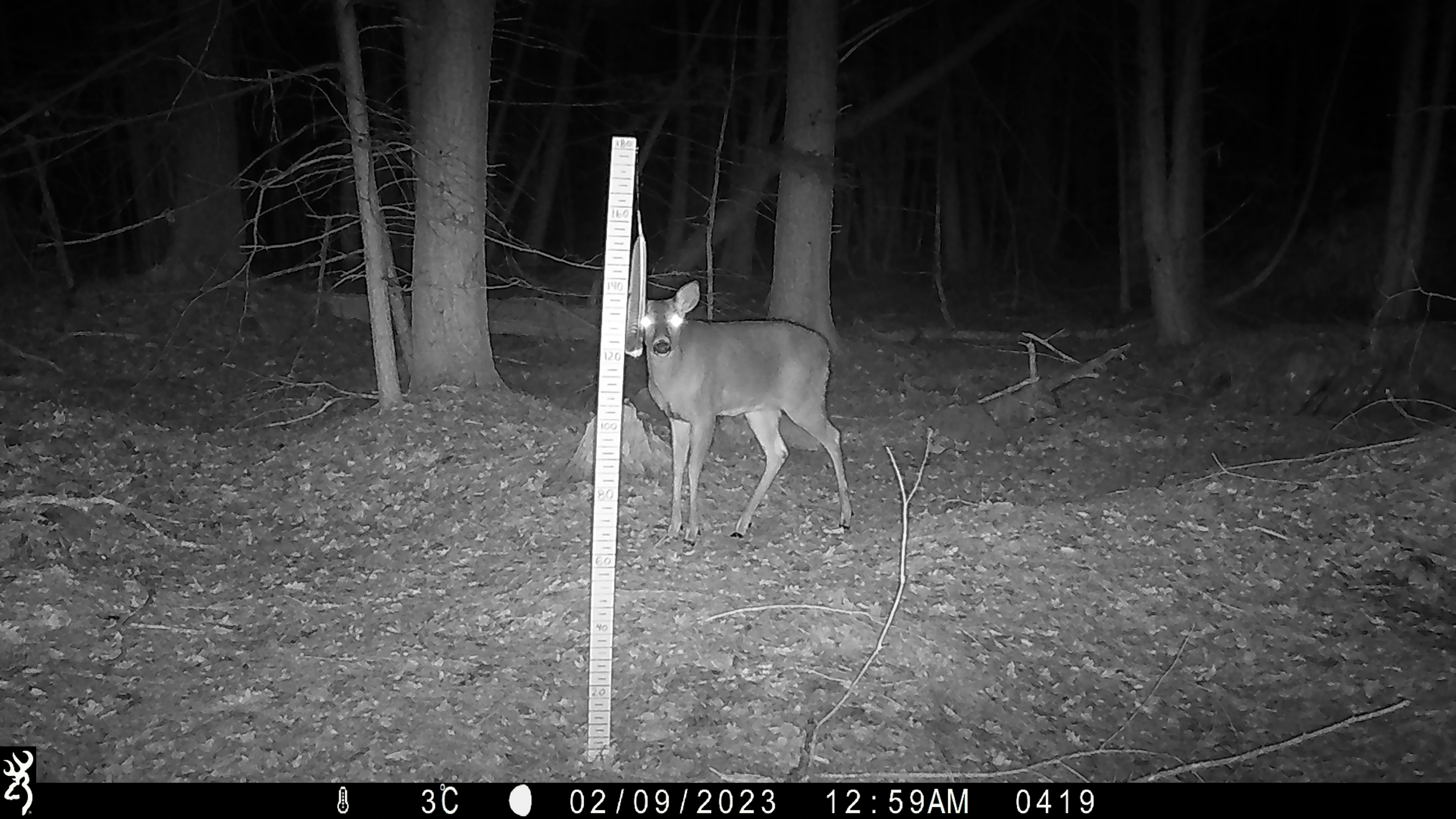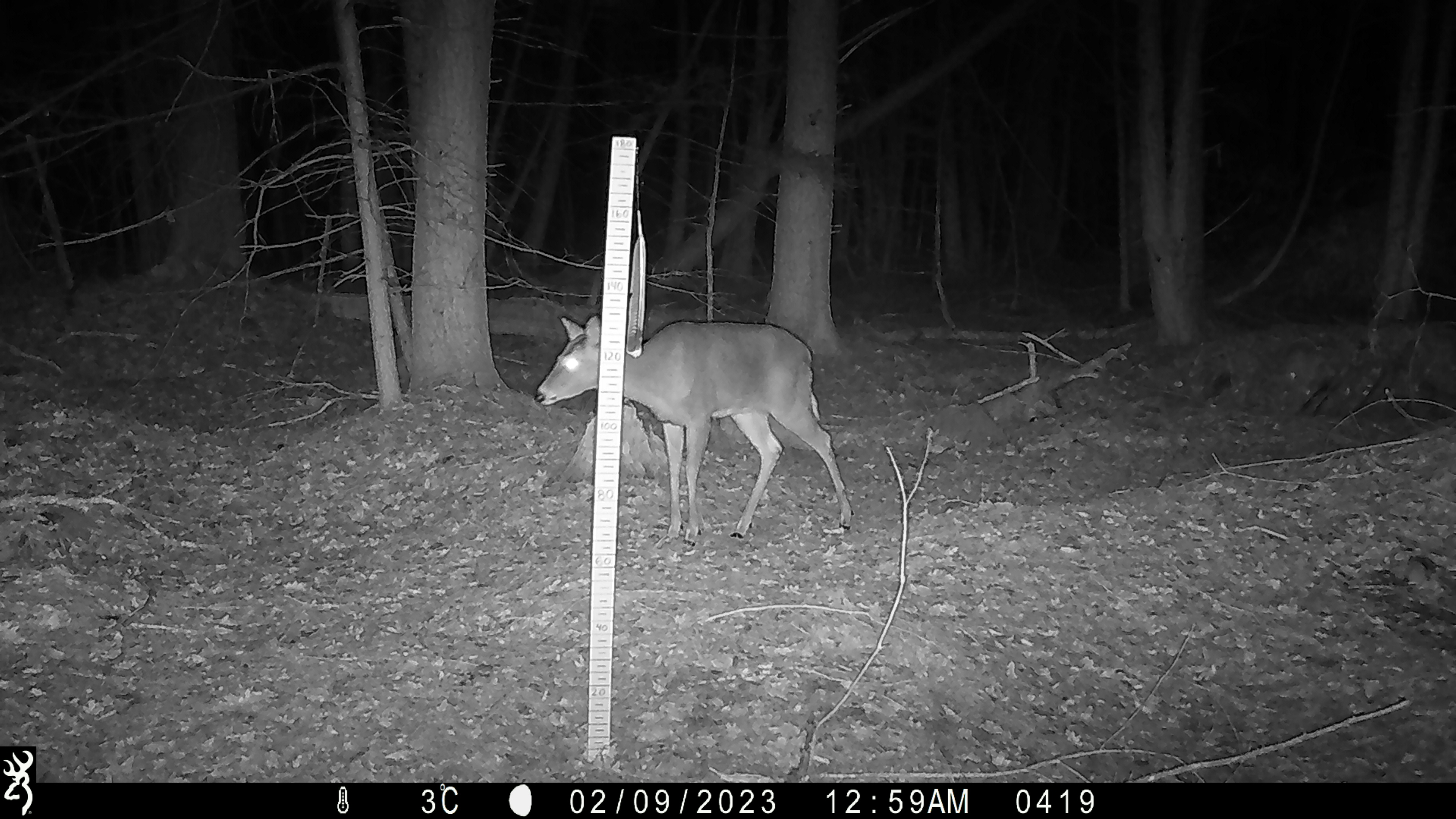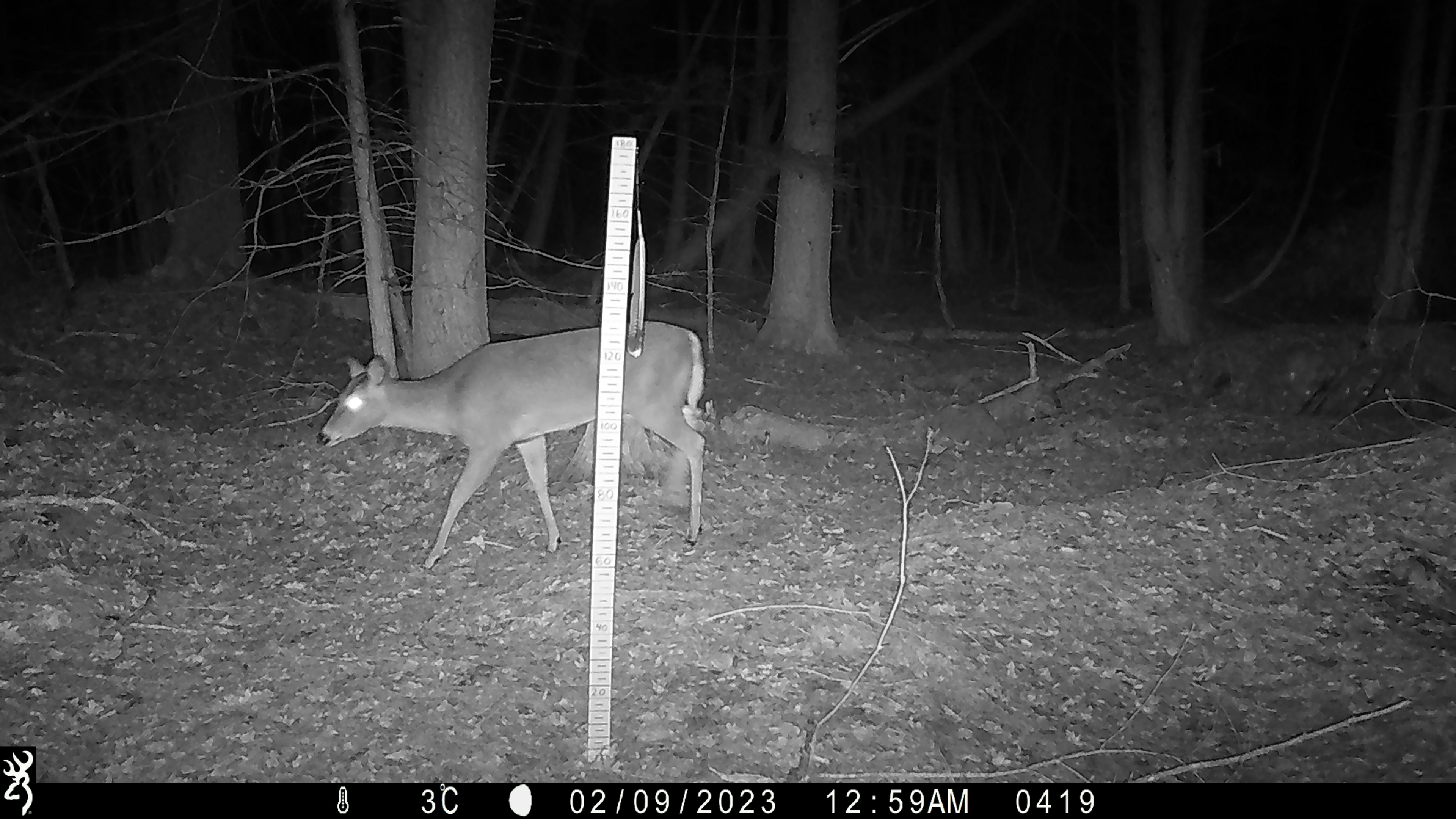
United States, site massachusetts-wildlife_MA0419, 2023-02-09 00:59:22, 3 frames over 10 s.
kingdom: Animalia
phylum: Chordata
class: Mammalia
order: Artiodactyla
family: Cervidae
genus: Odocoileus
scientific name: Odocoileus virginianus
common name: white-tailed deer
White-tailed deer (Odocoileus virginianus).